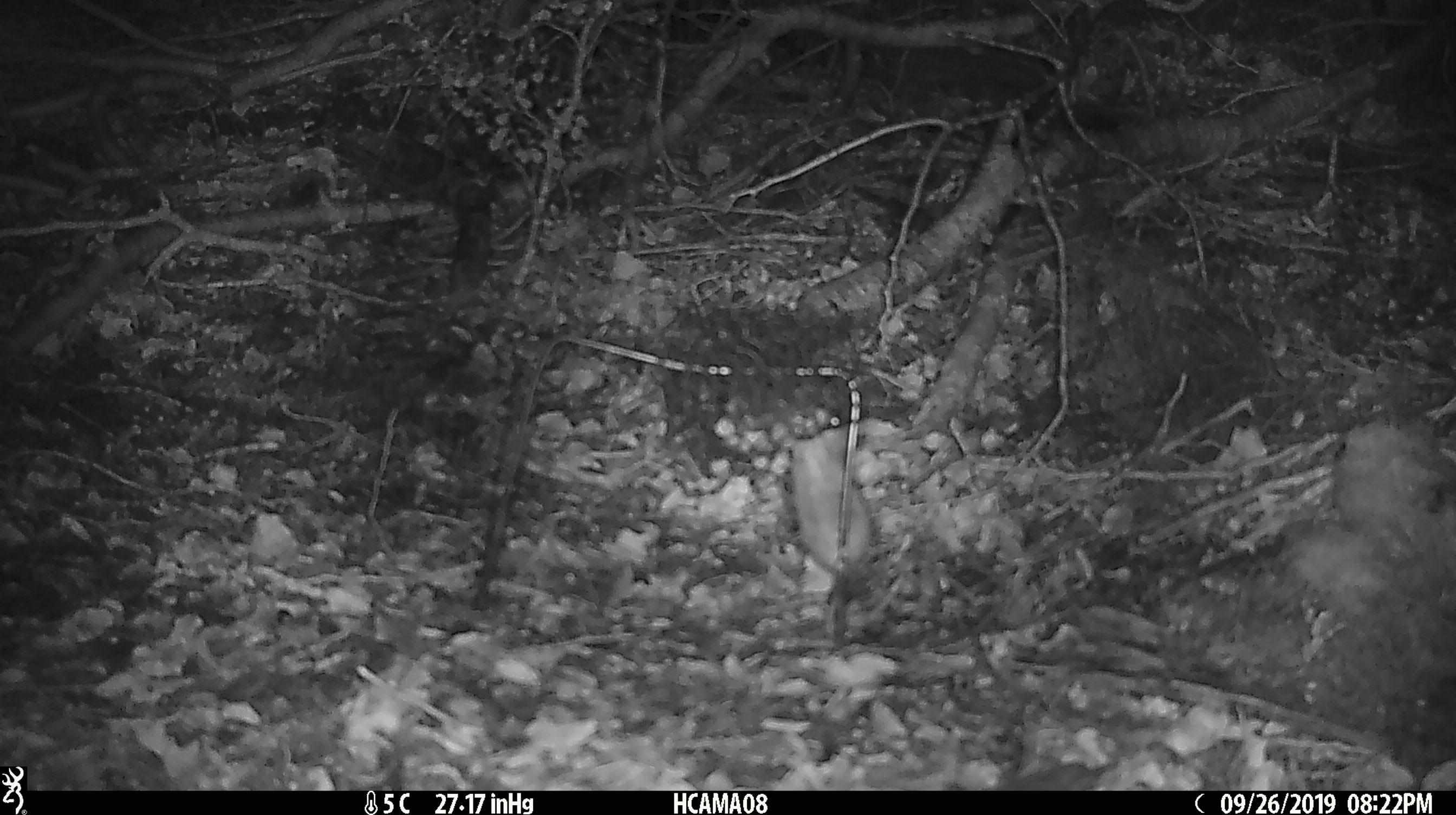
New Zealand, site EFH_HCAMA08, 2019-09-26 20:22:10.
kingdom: Animalia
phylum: Chordata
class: Mammalia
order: Rodentia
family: Muridae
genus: Mus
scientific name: Mus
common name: mouse